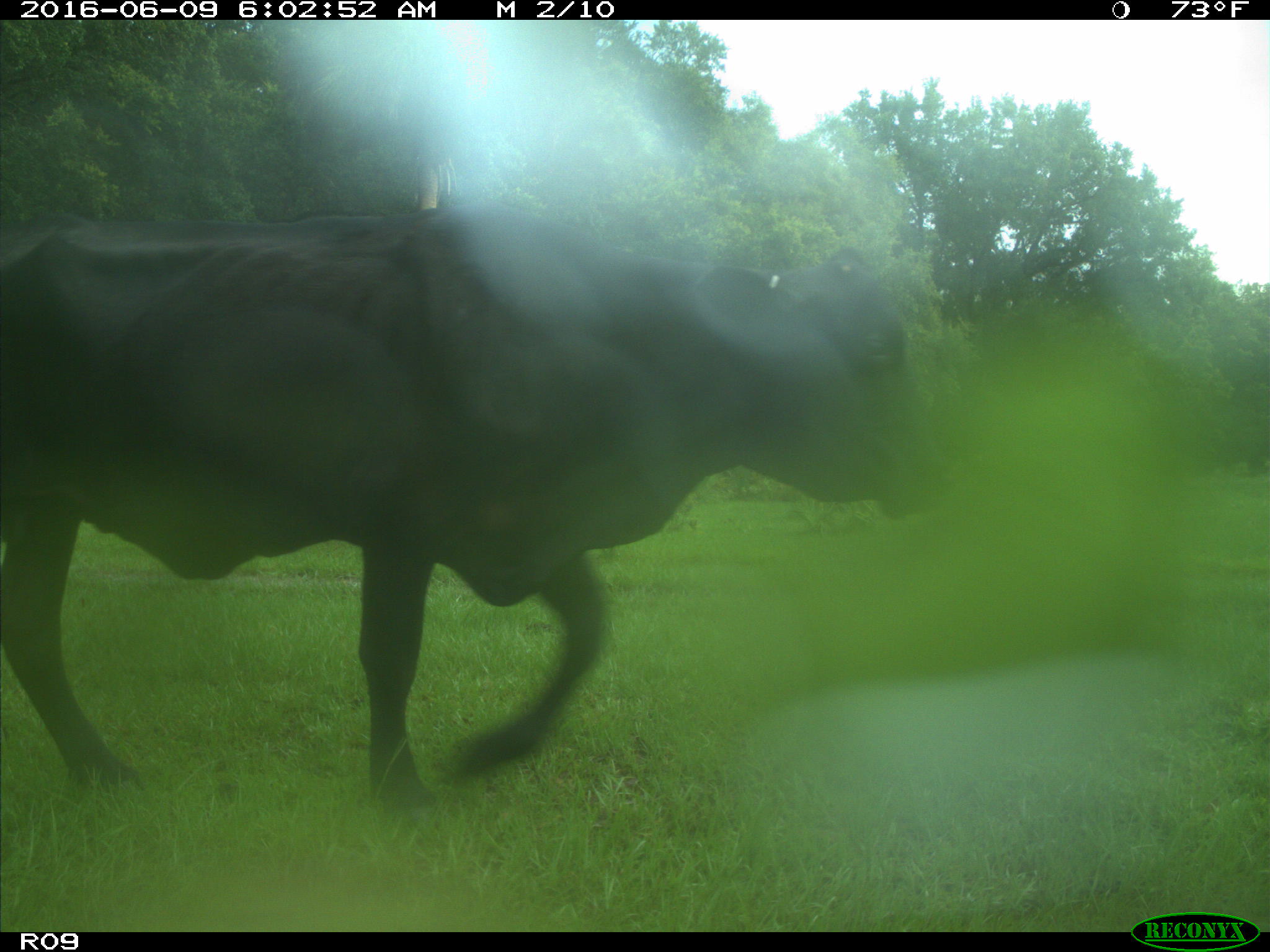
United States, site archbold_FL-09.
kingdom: Animalia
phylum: Chordata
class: Mammalia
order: Artiodactyla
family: Bovidae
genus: Bos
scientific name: Bos taurus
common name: domestic cow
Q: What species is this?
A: Bos taurus (domestic cow).